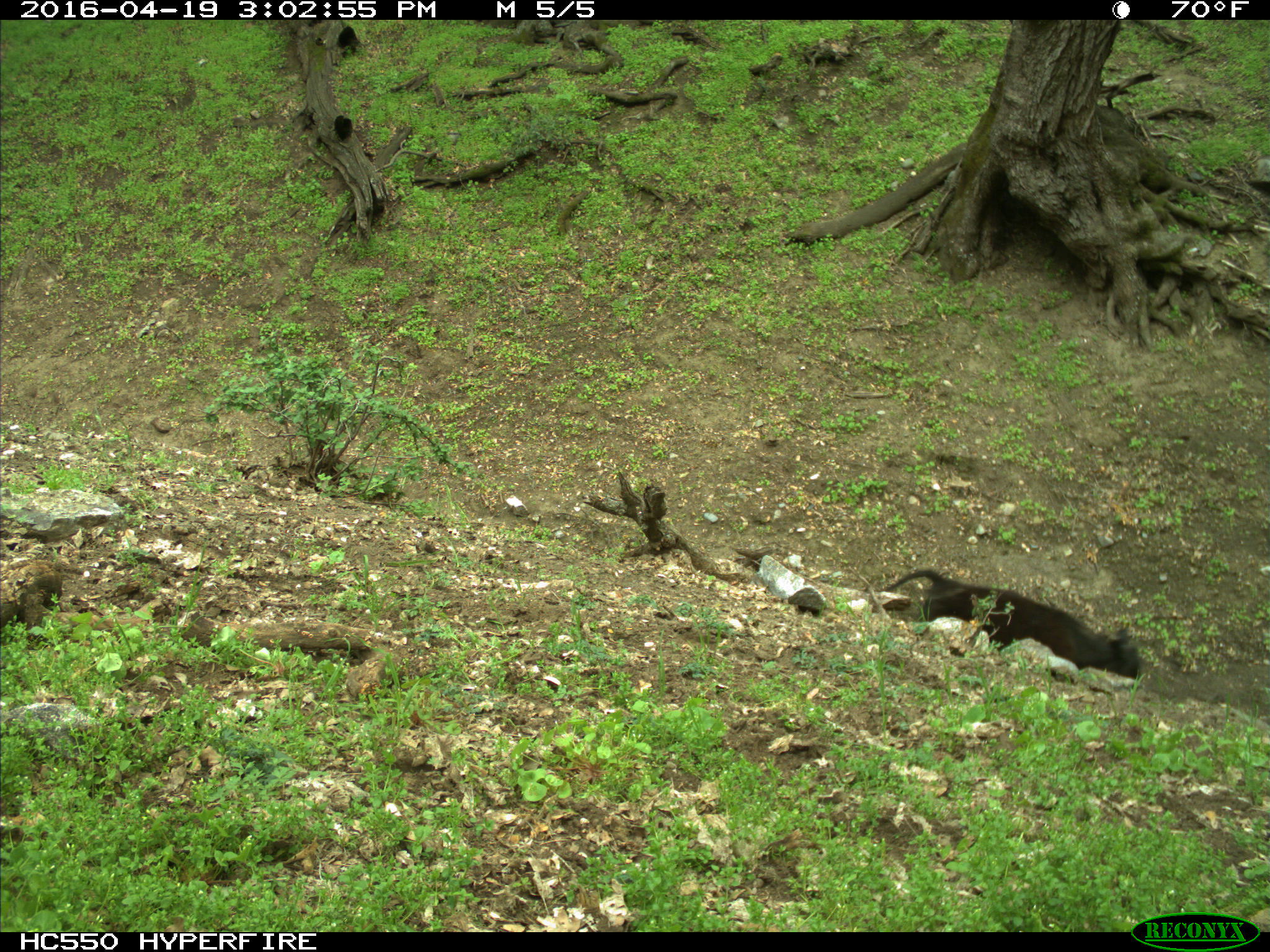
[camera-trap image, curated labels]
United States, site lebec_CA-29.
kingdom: Animalia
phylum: Chordata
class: Mammalia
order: Artiodactyla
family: Bovidae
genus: Bos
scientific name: Bos taurus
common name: domestic cow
Bos taurus (domestic cow).